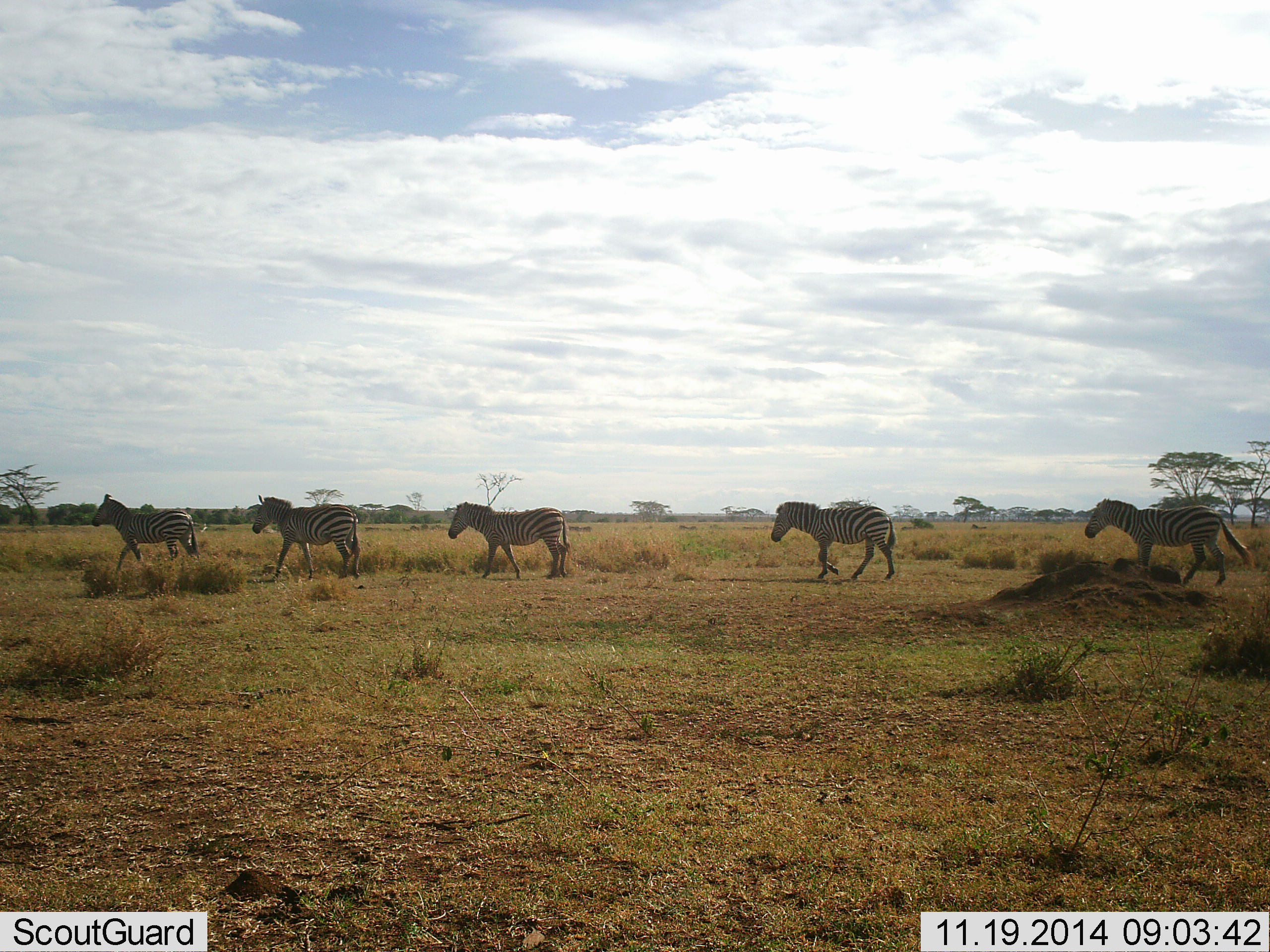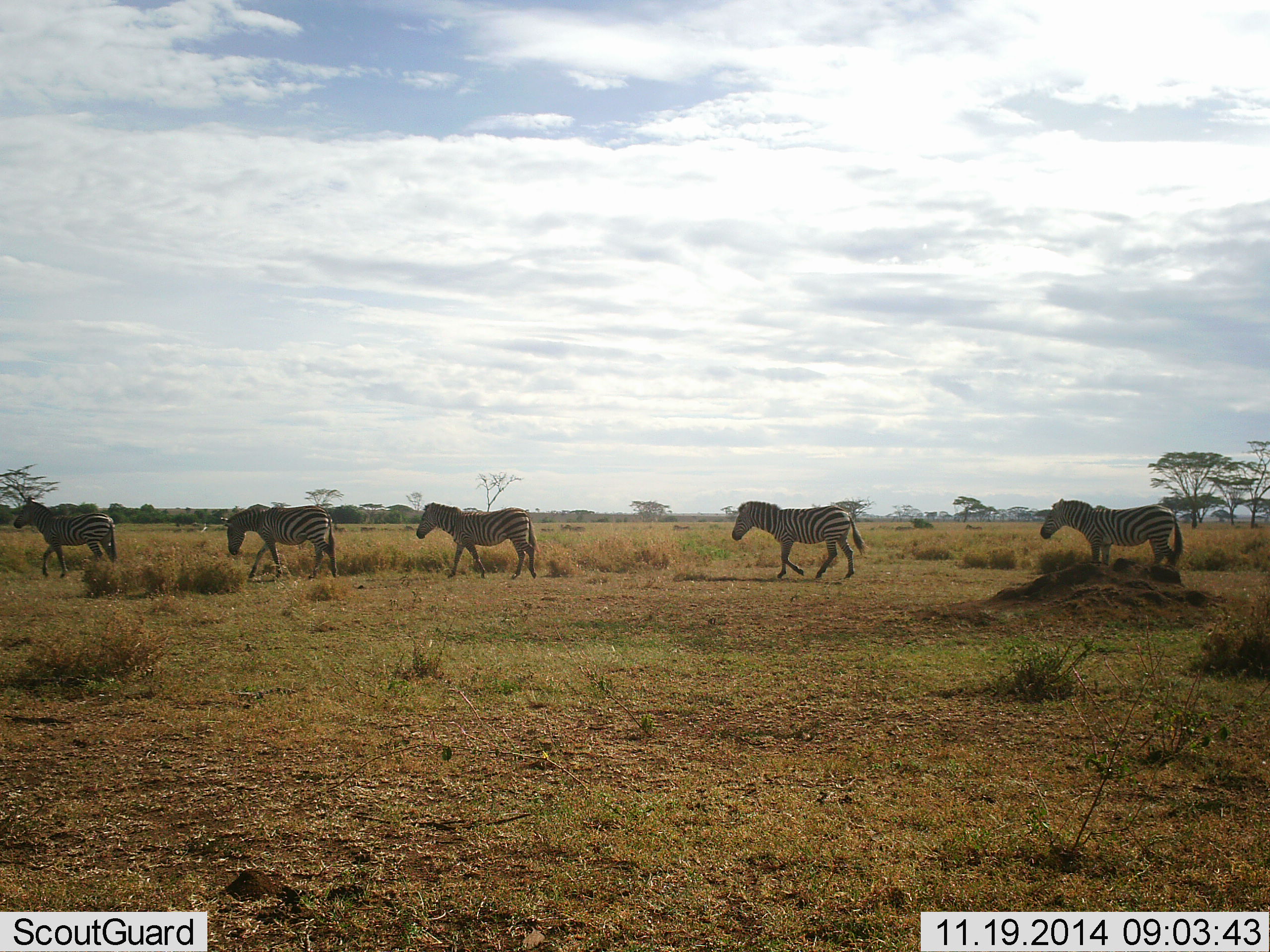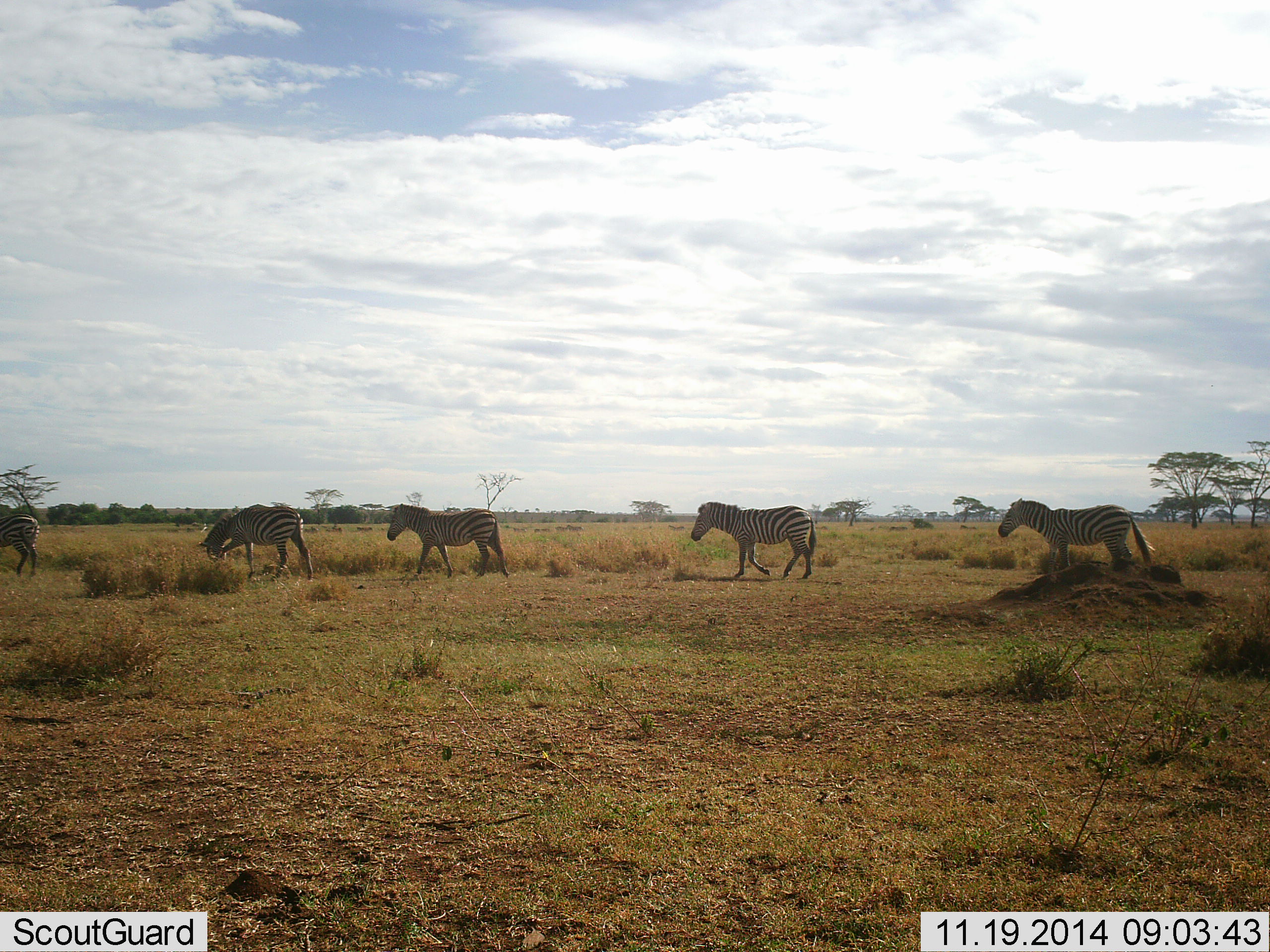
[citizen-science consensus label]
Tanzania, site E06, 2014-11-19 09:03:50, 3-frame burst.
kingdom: Animalia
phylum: Chordata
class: Mammalia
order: Perissodactyla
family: Equidae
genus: Equus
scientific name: Equus quagga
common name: plains zebra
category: zebra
Zebra (plains zebra) (Equus quagga), count 5. Behavior (volunteer vote fractions): standing 10%, resting 0%, moving 100%, interacting 0%. Young present (vote fraction): 0%. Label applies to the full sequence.